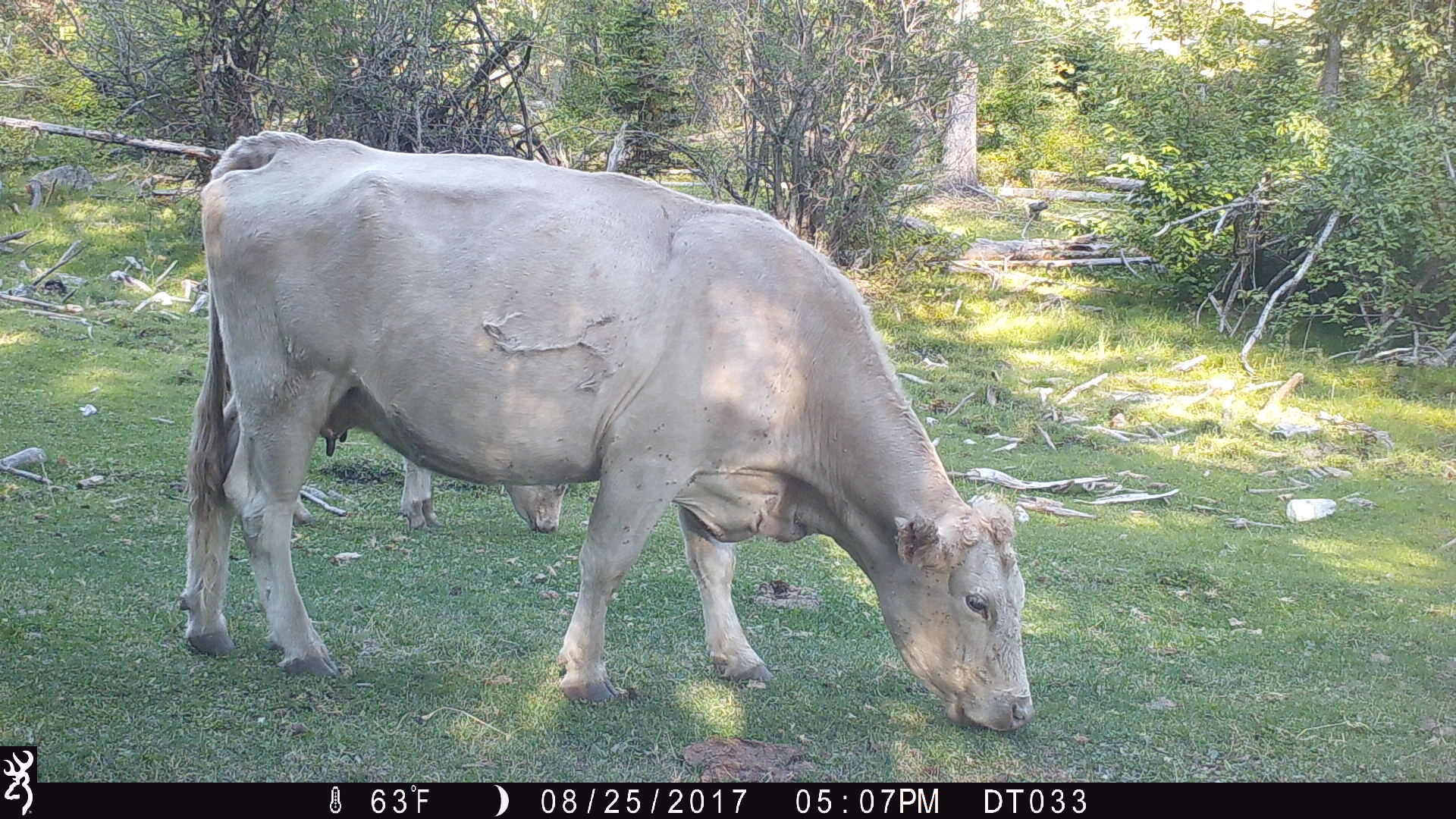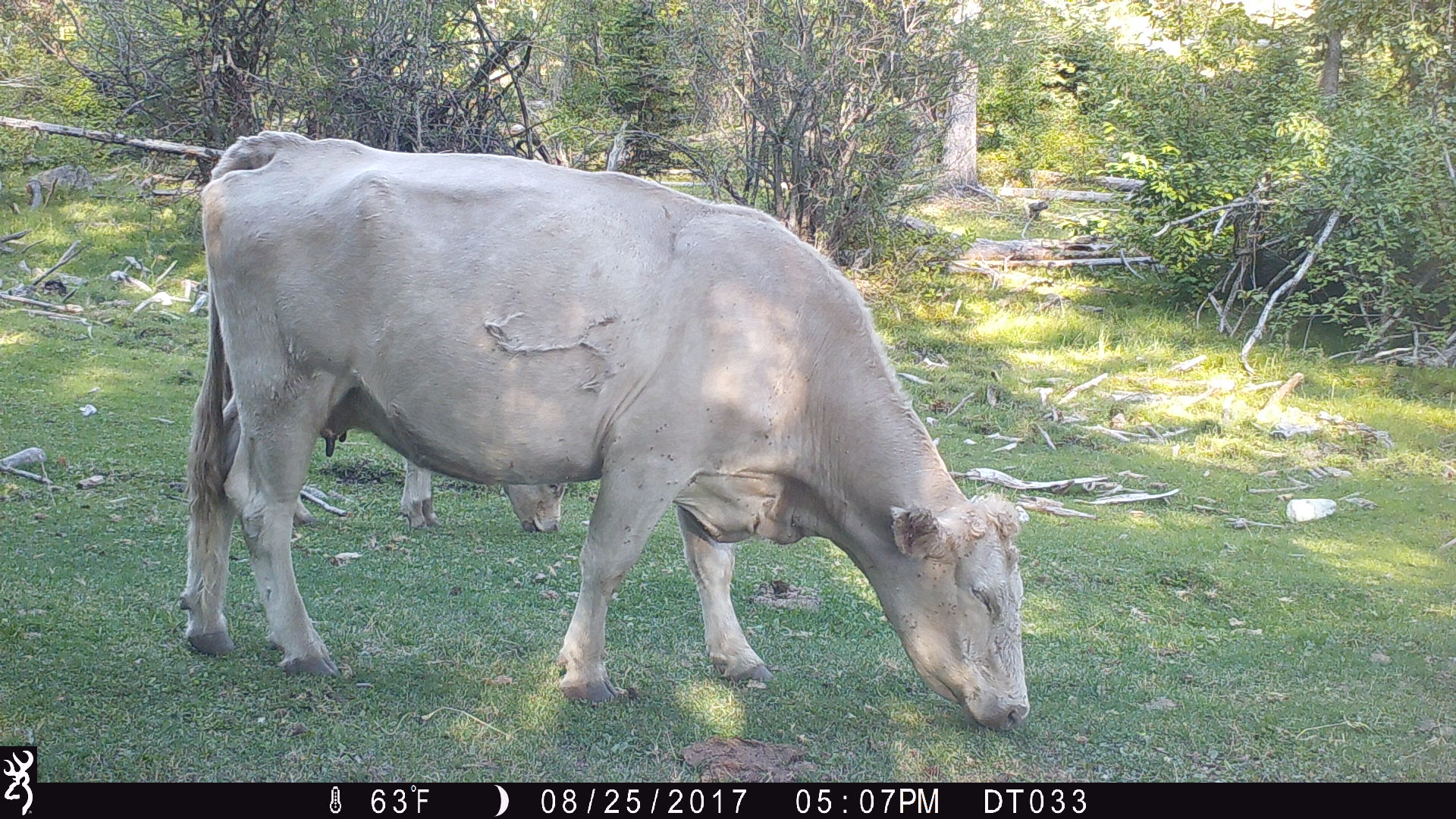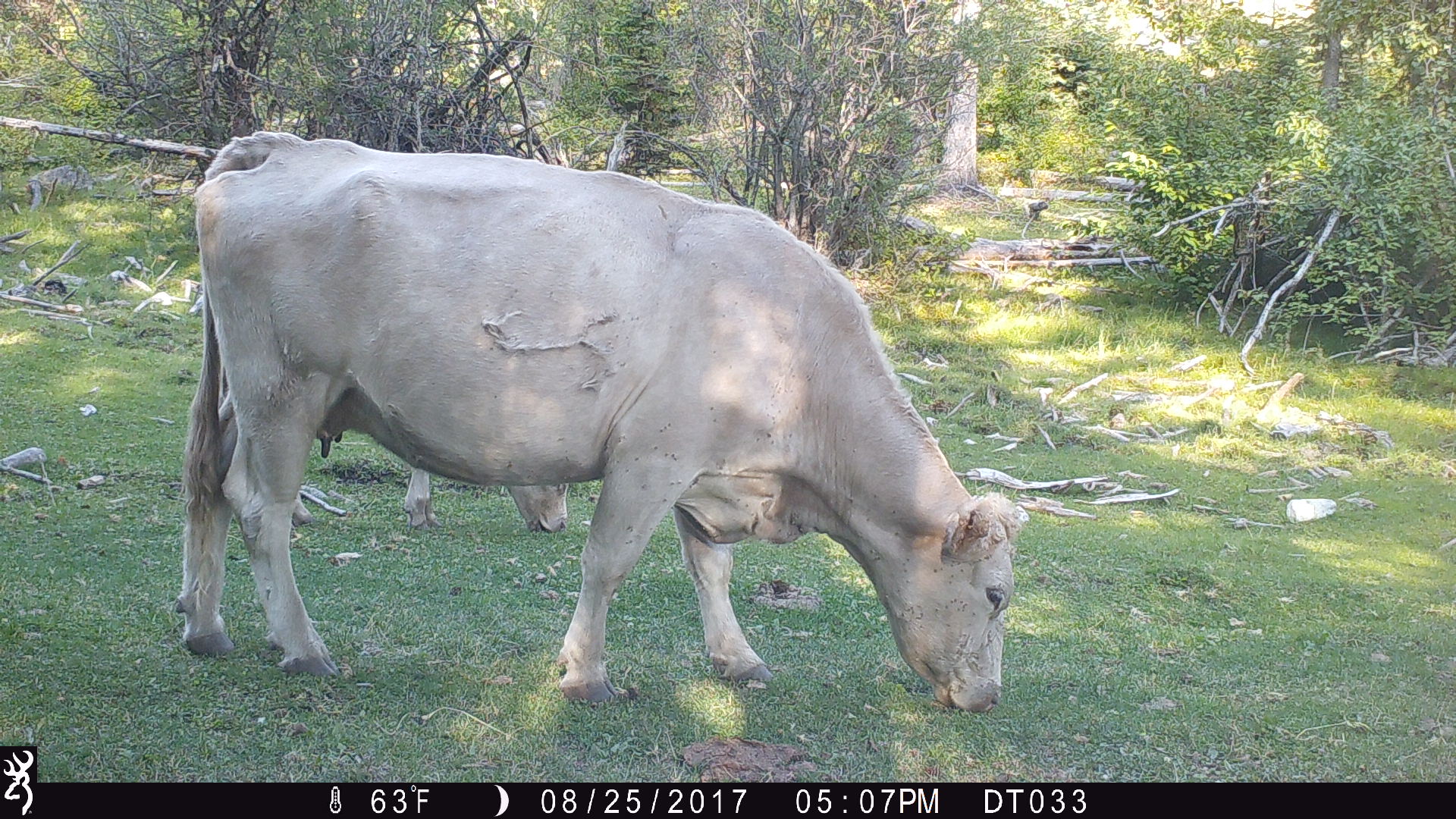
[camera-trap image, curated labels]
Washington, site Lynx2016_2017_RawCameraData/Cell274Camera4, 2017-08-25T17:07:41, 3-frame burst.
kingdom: Animalia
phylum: Chordata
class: Mammalia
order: Artiodactyla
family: Bovidae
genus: Bos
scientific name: Bos taurus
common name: domestic cattle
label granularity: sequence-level